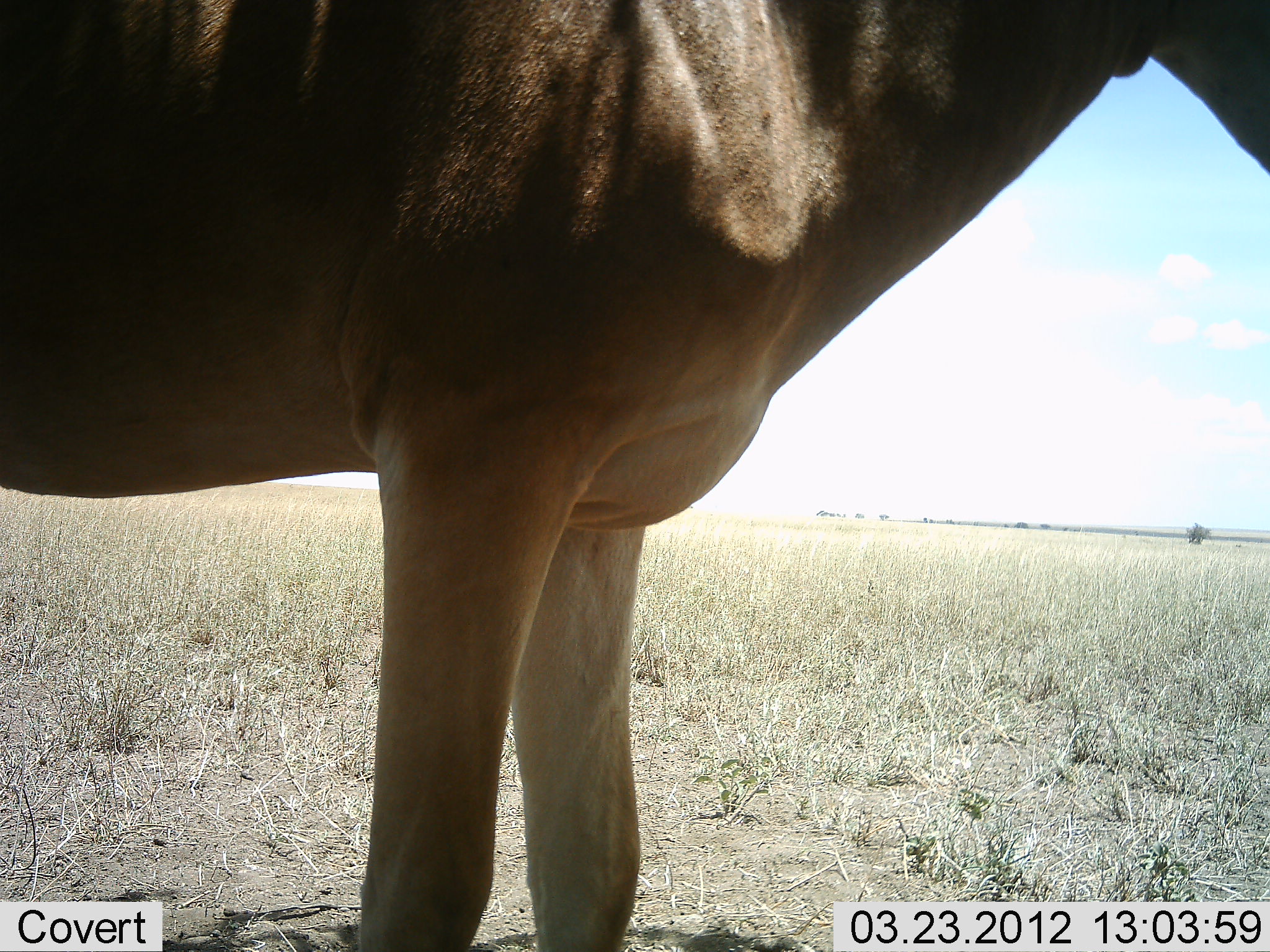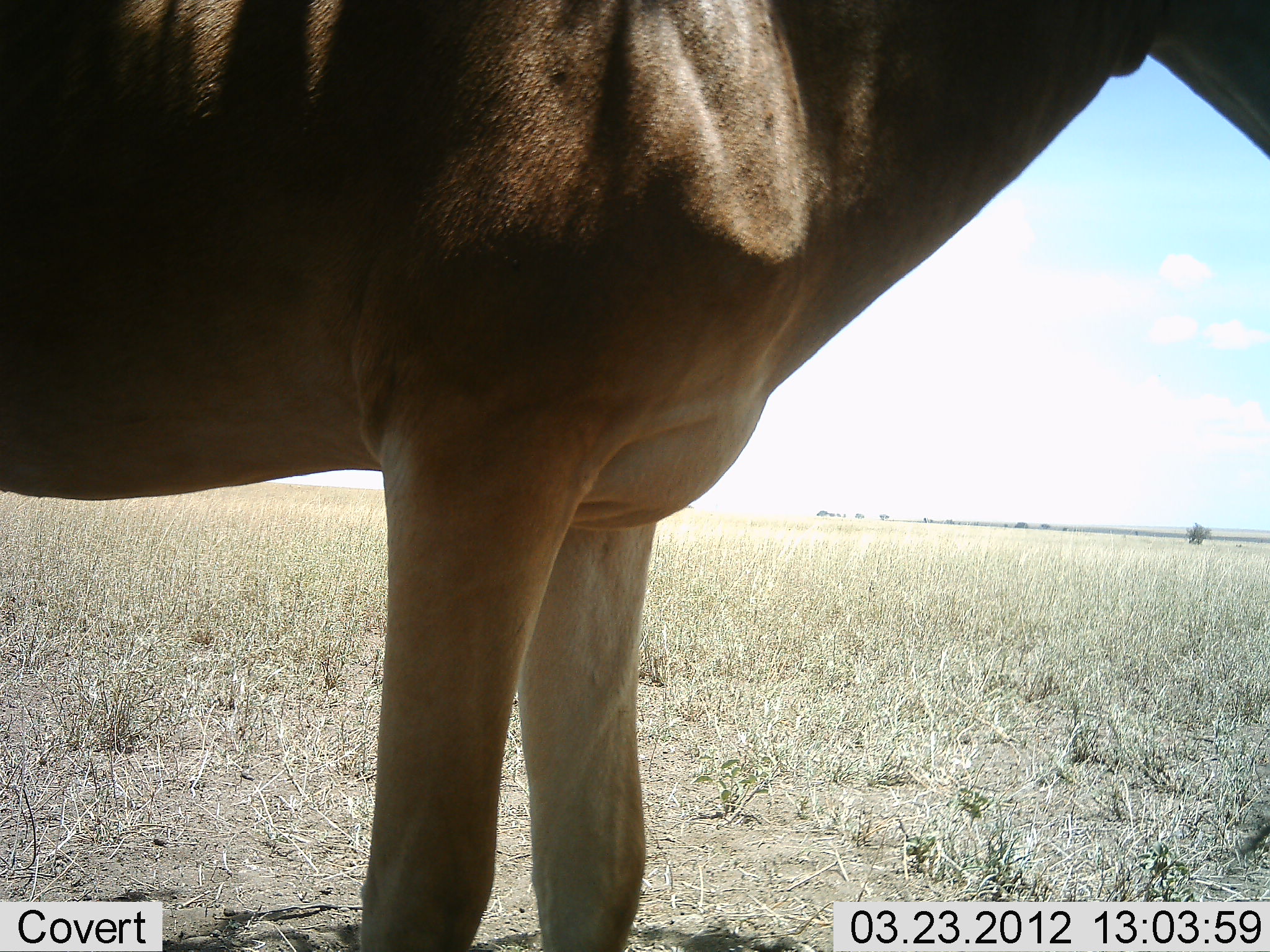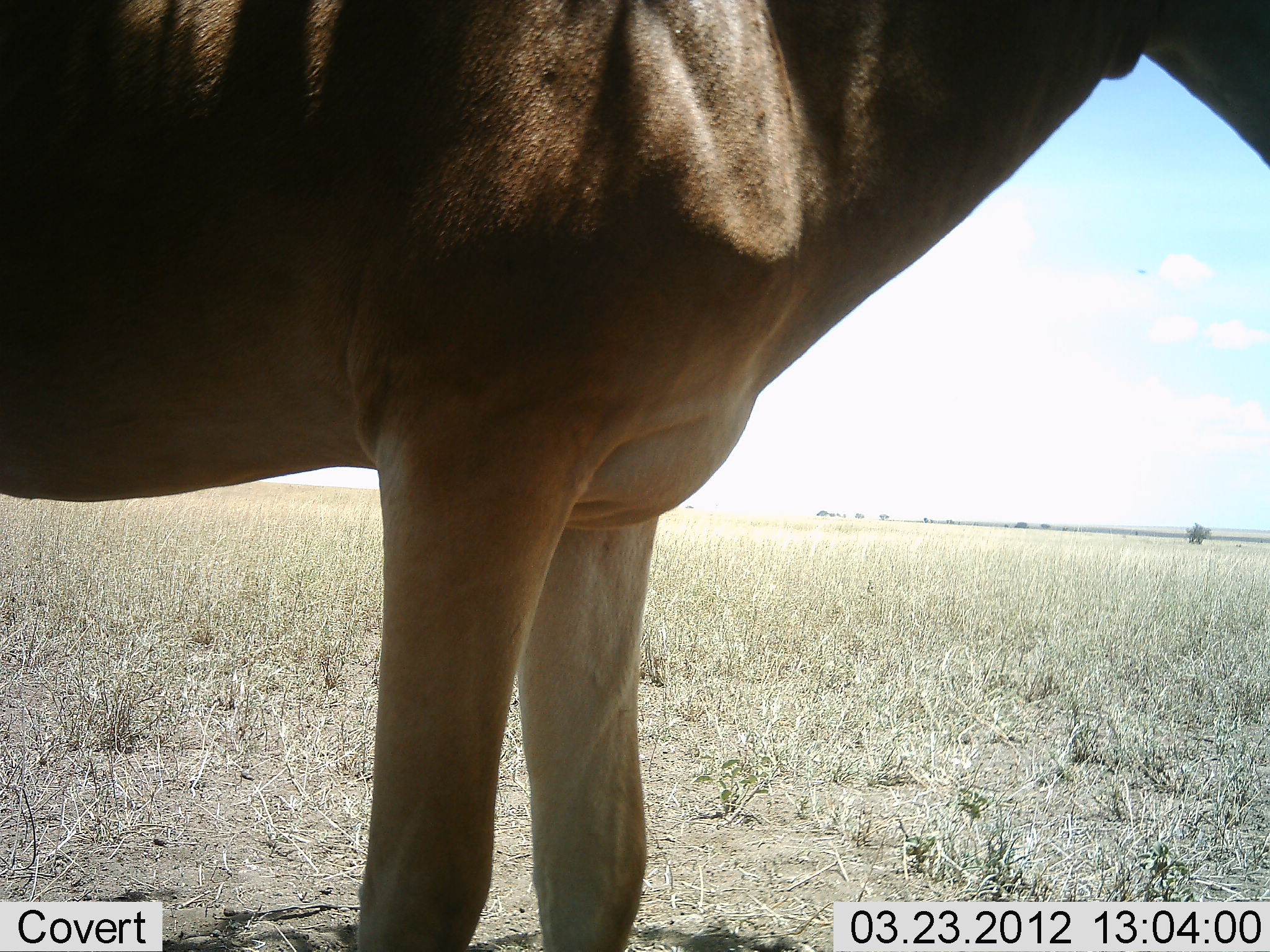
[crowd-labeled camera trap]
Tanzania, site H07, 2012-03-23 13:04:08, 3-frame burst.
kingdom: Animalia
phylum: Chordata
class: Mammalia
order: Artiodactyla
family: Bovidae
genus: Alcelaphus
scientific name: Alcelaphus buselaphus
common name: hartebeest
Hartebeest (Alcelaphus buselaphus), count 1. Behavior (volunteer vote fractions): standing 100%, resting 0%, moving 0%, interacting 0%. Young present (vote fraction): 0%. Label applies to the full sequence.